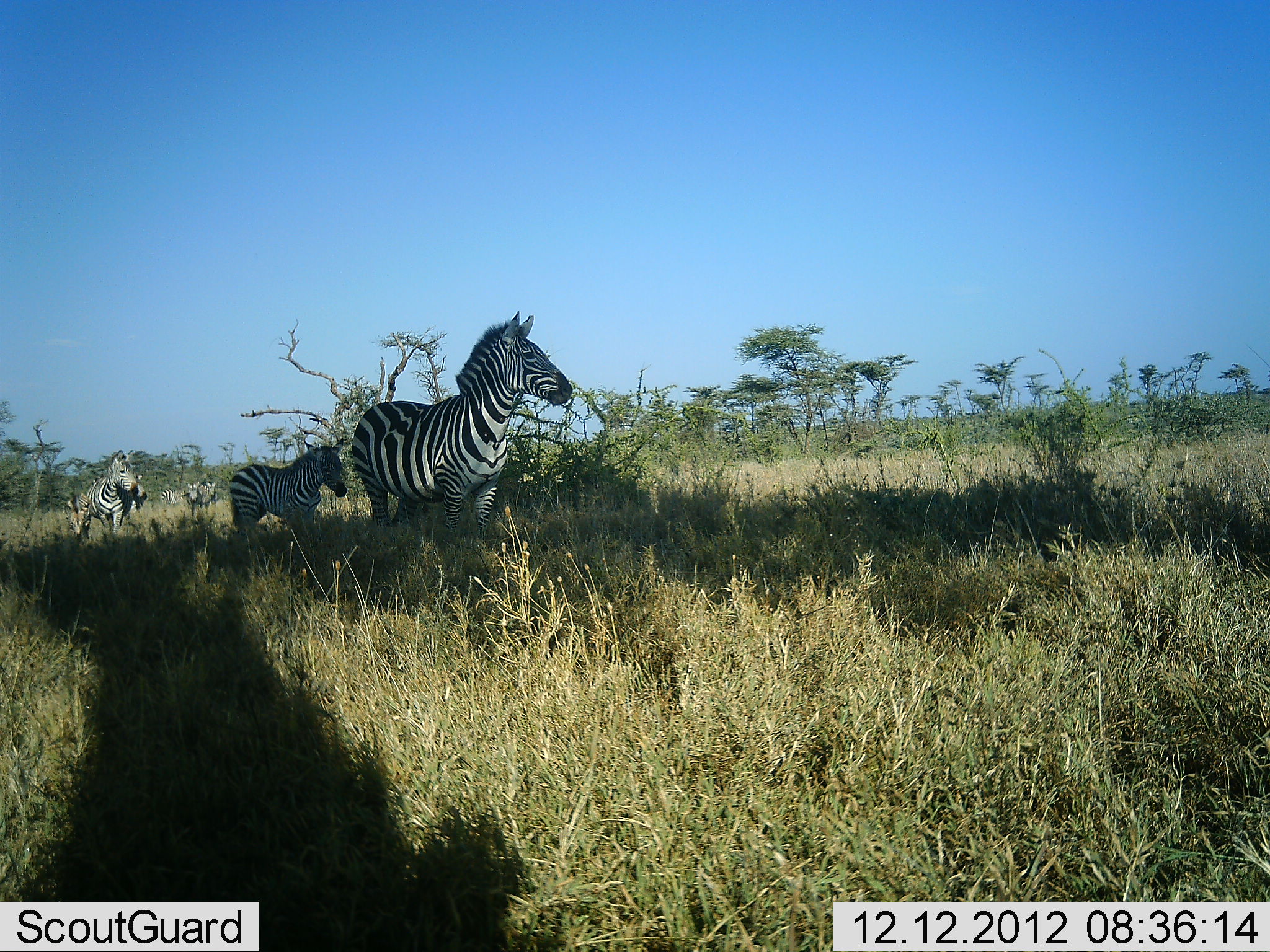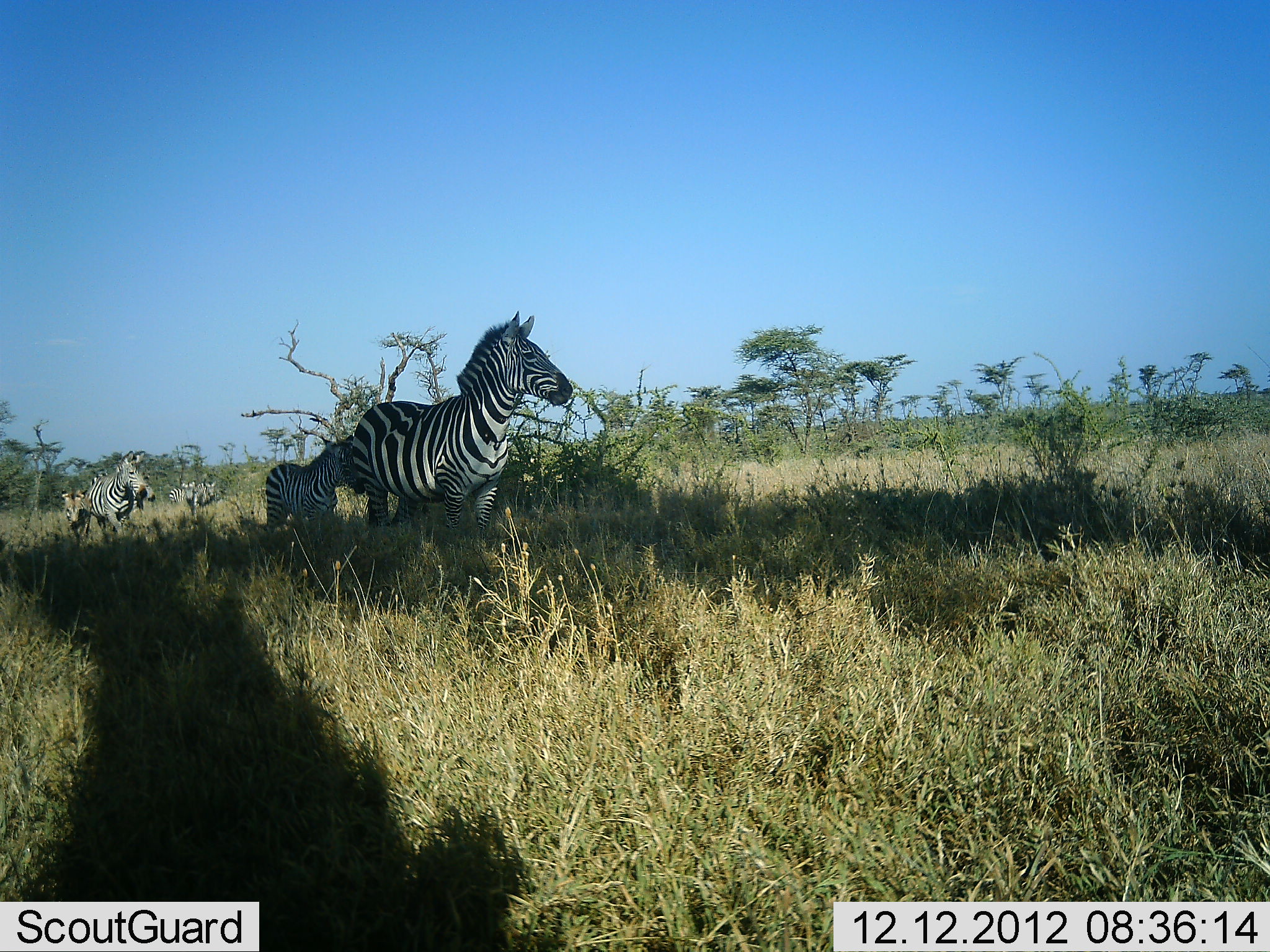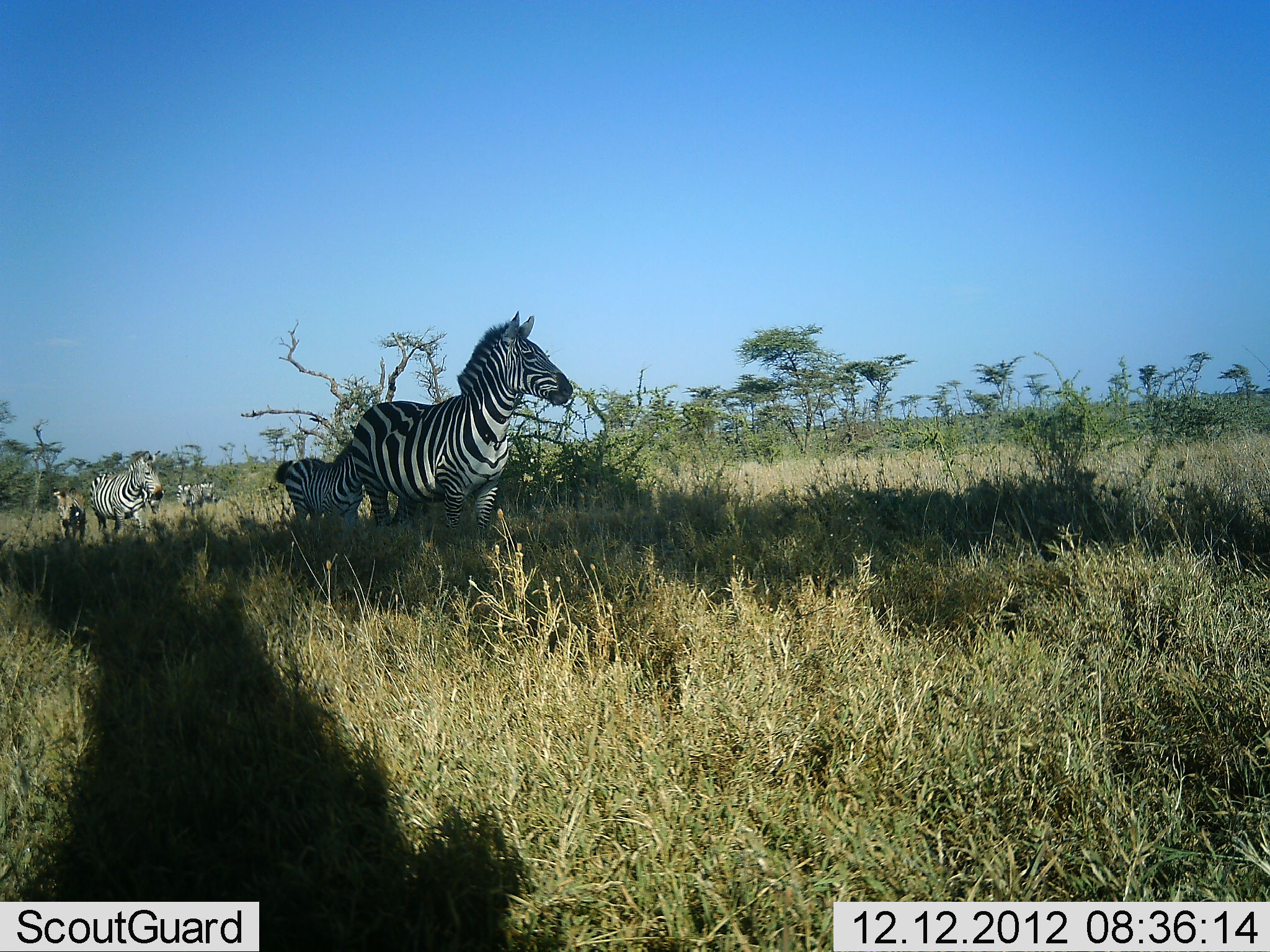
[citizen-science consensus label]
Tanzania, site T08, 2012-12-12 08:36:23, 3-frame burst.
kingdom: Animalia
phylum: Chordata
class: Mammalia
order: Perissodactyla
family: Equidae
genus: Equus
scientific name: Equus quagga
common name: plains zebra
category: zebra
Zebra (plains zebra) (Equus quagga), count 6. Behavior (volunteer vote fractions): standing 64%, resting 0%, moving 100%, interacting 0%. Young present (vote fraction): 18%. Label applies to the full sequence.